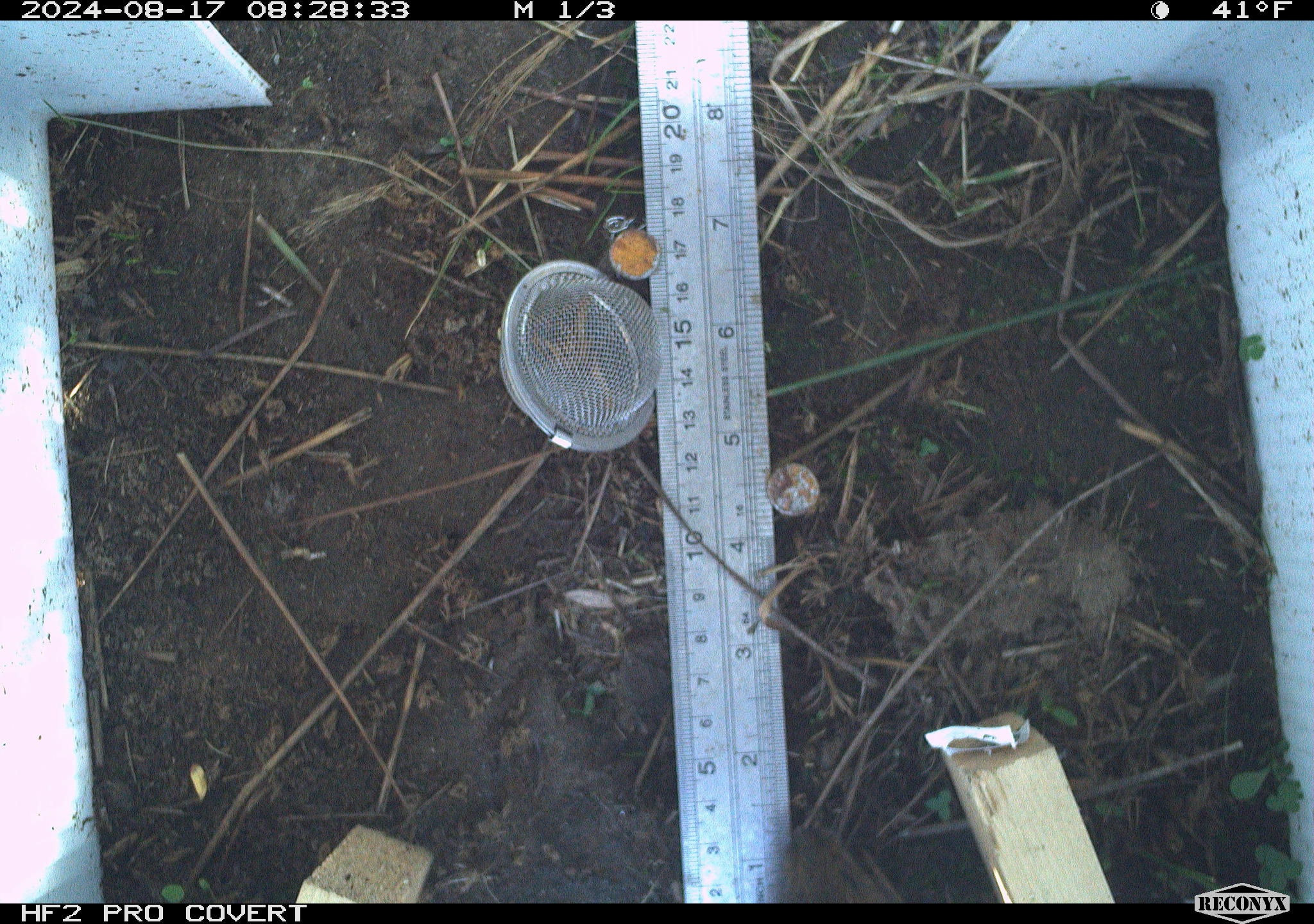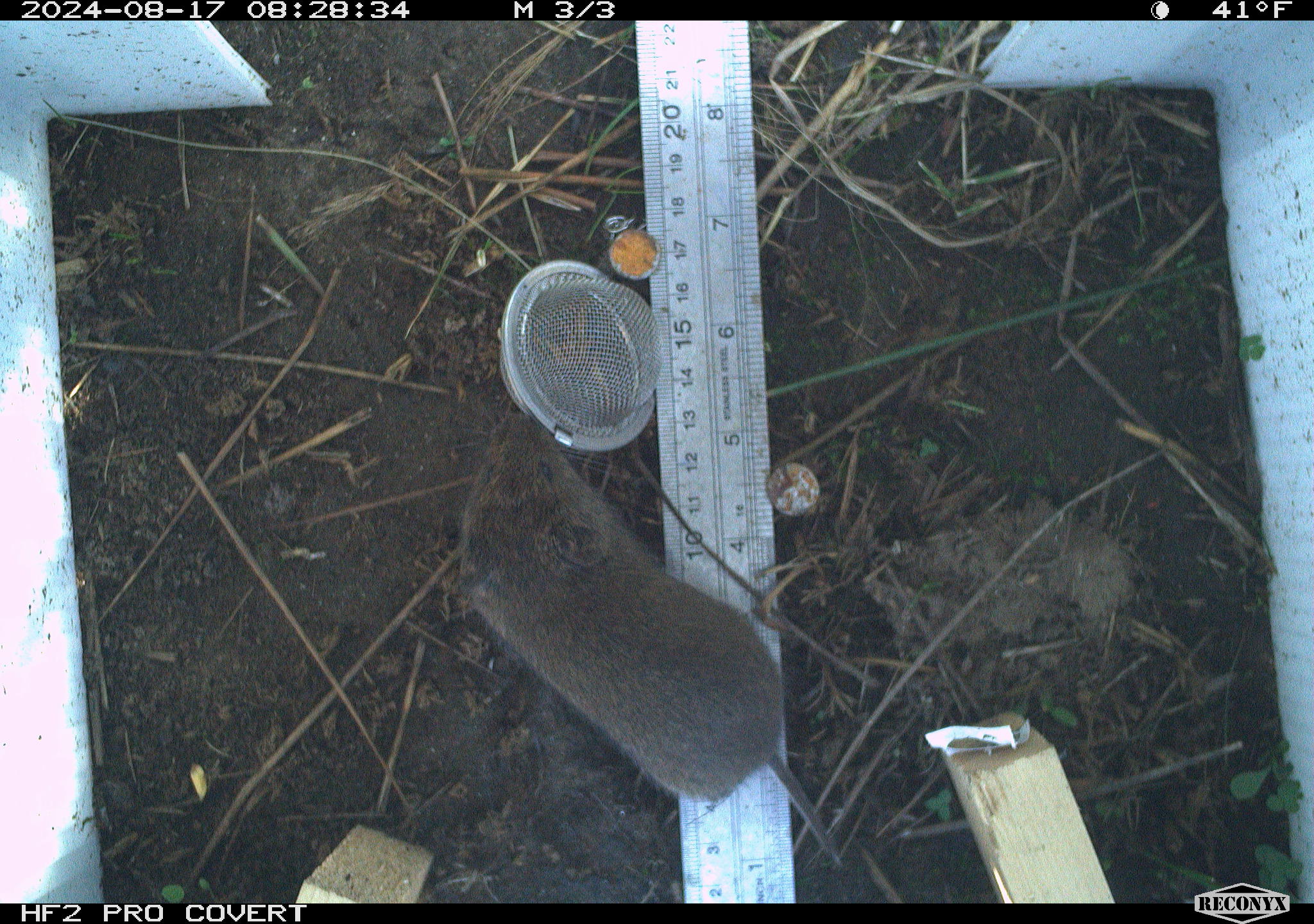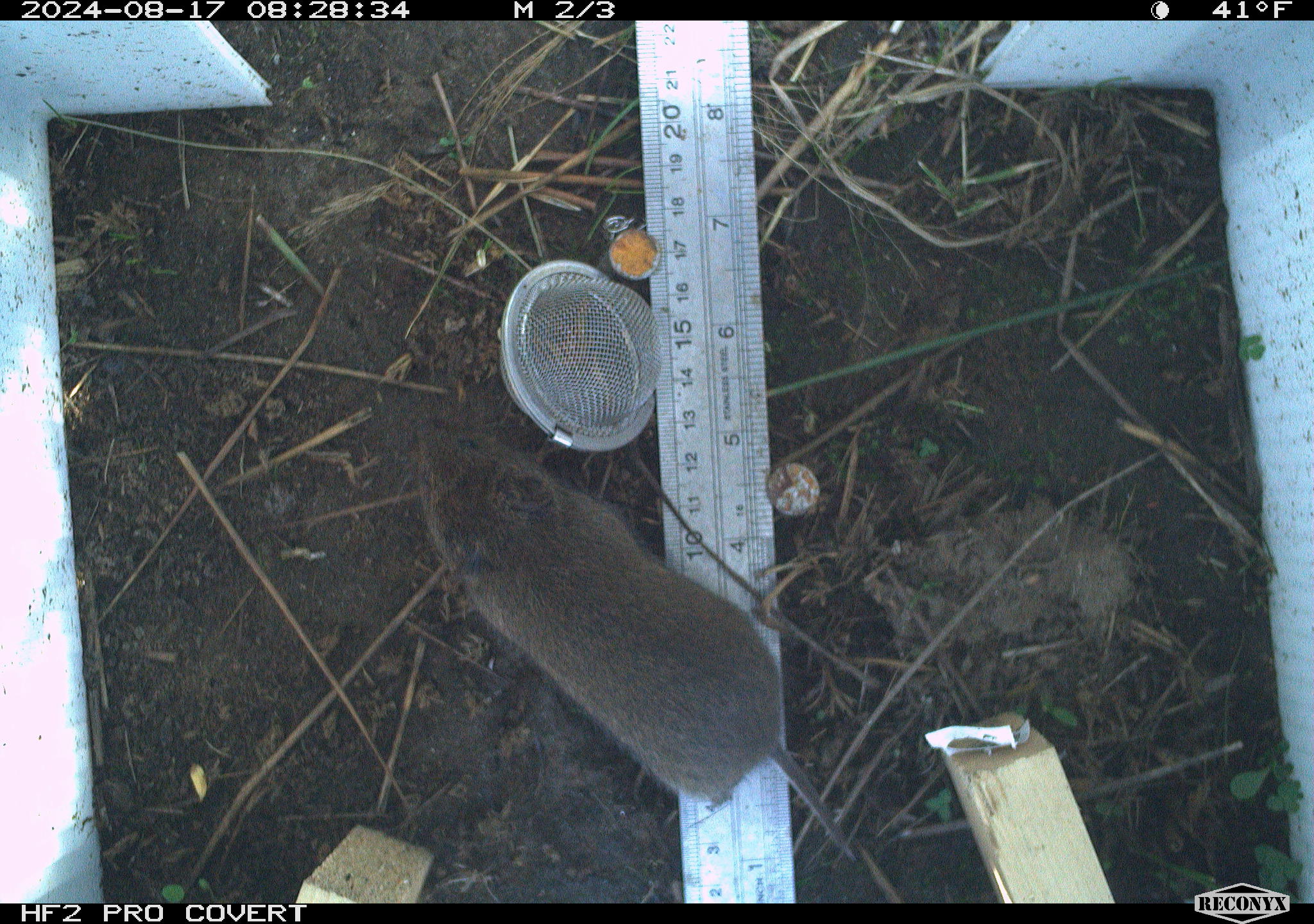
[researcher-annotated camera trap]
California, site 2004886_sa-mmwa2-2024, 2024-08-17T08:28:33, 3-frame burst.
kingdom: Animalia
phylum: Chordata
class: Mammalia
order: Rodentia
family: Cricetidae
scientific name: Arvicolinae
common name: voles, lemmings, and muskrats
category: arvicolinae subfamily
Arvicolinae subfamily (voles, lemmings, and muskrats) (Arvicolinae).